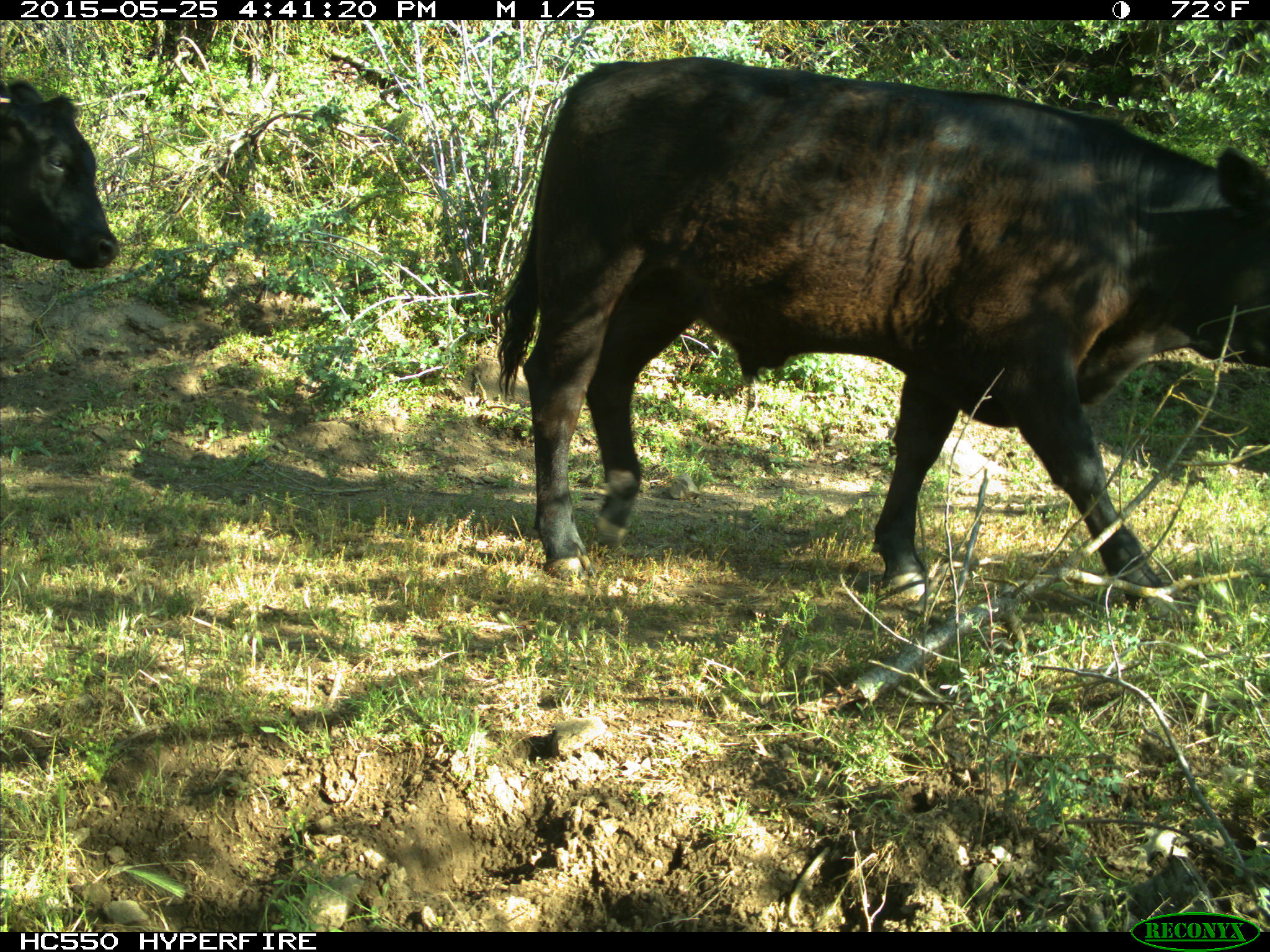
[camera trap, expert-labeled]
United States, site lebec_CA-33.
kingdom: Animalia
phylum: Chordata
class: Mammalia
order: Artiodactyla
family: Bovidae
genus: Bos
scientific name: Bos taurus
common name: domestic cow